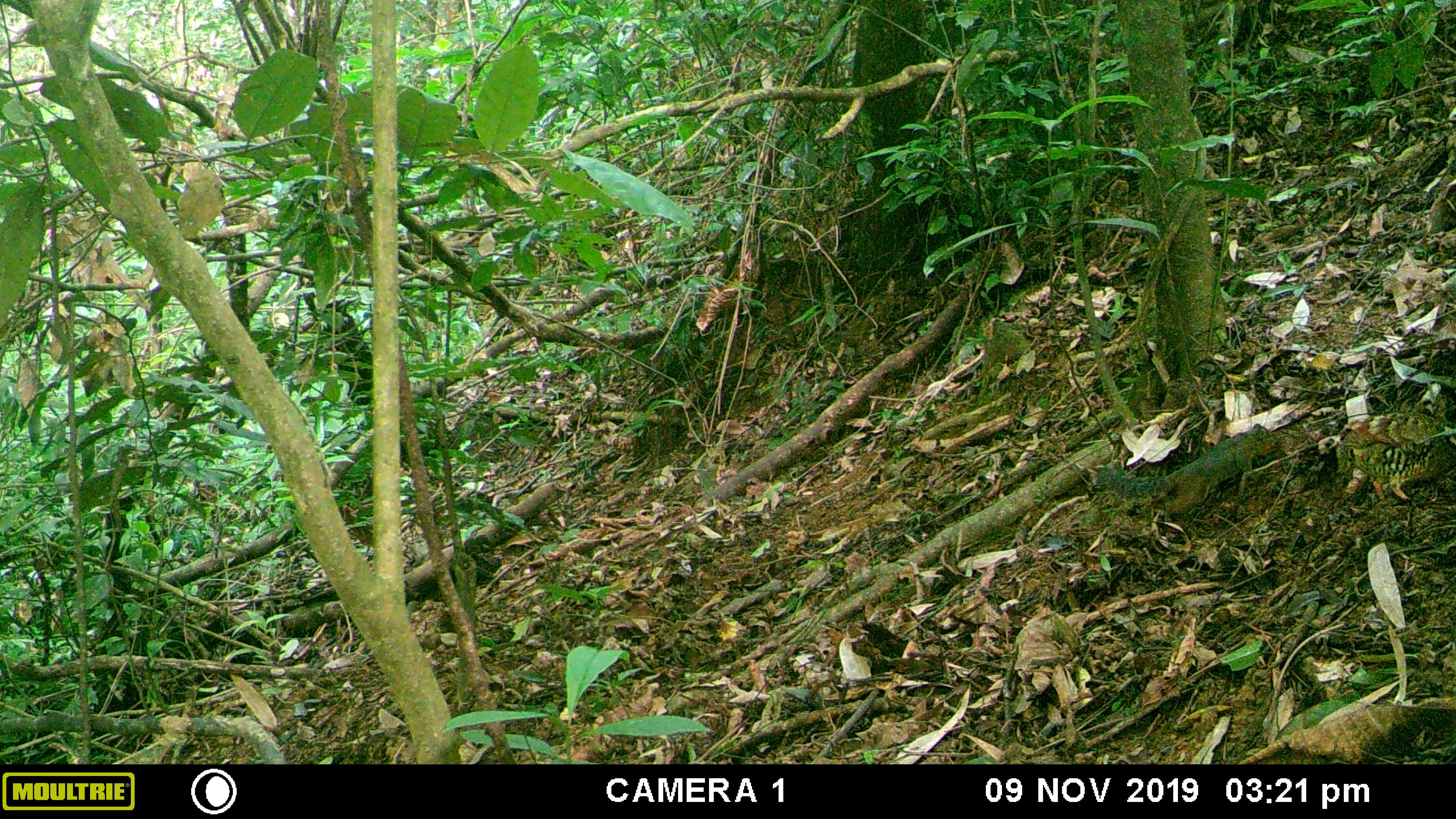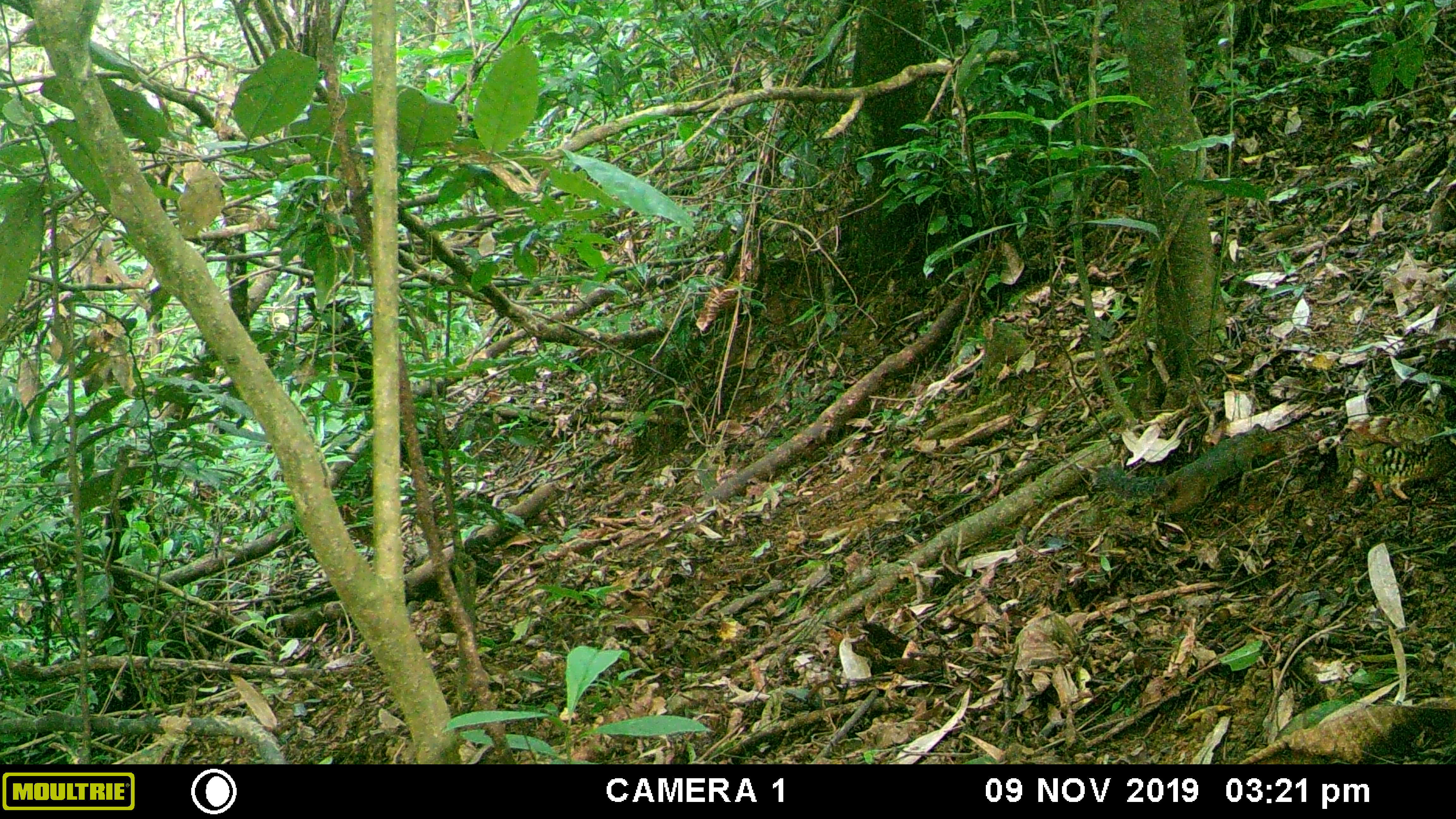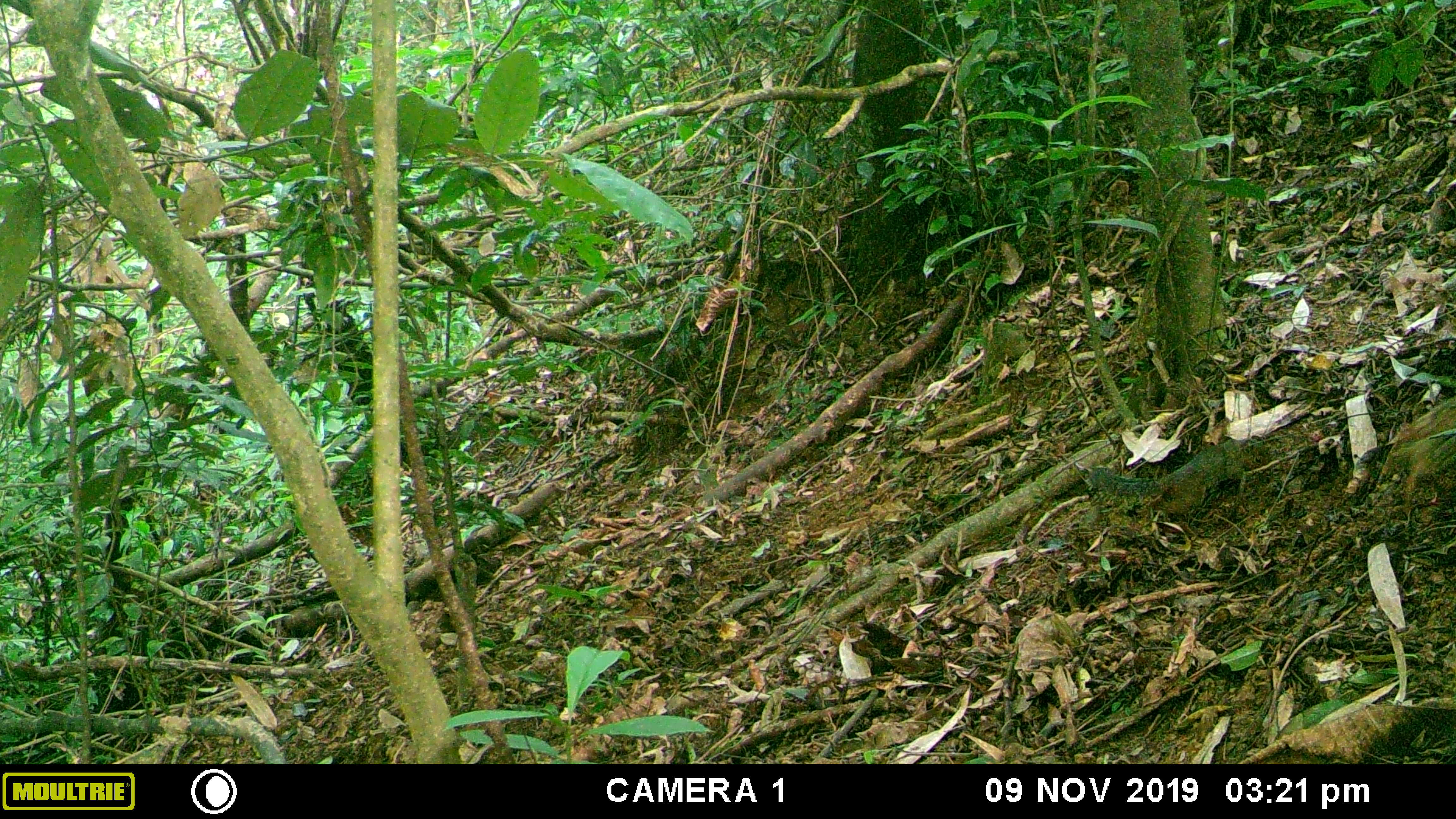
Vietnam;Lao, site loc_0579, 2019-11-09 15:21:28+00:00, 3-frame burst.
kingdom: Animalia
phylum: Chordata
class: Mammalia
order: Rodentia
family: Sciuridae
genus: Dremomys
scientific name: Dremomys rufigenis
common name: red-cheeked squirrel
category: red cheeked squirrel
Red cheeked squirrel (red-cheeked squirrel) (Dremomys rufigenis). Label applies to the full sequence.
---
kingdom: Animalia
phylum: Chordata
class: Aves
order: Galliformes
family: Phasianidae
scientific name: Phasianidae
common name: partridge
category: unidentified partridge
Unidentified partridge (partridge) (Phasianidae). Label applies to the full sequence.